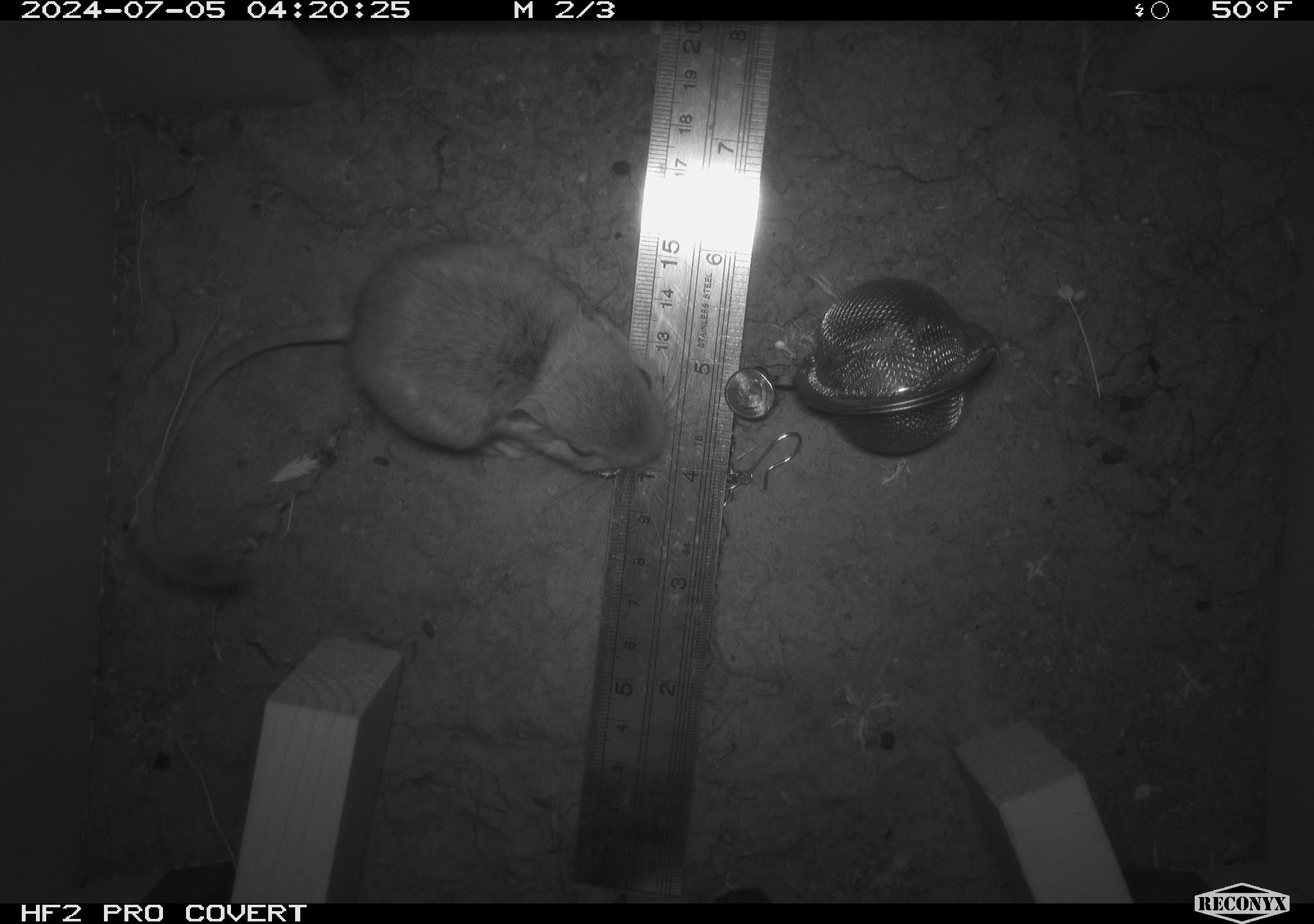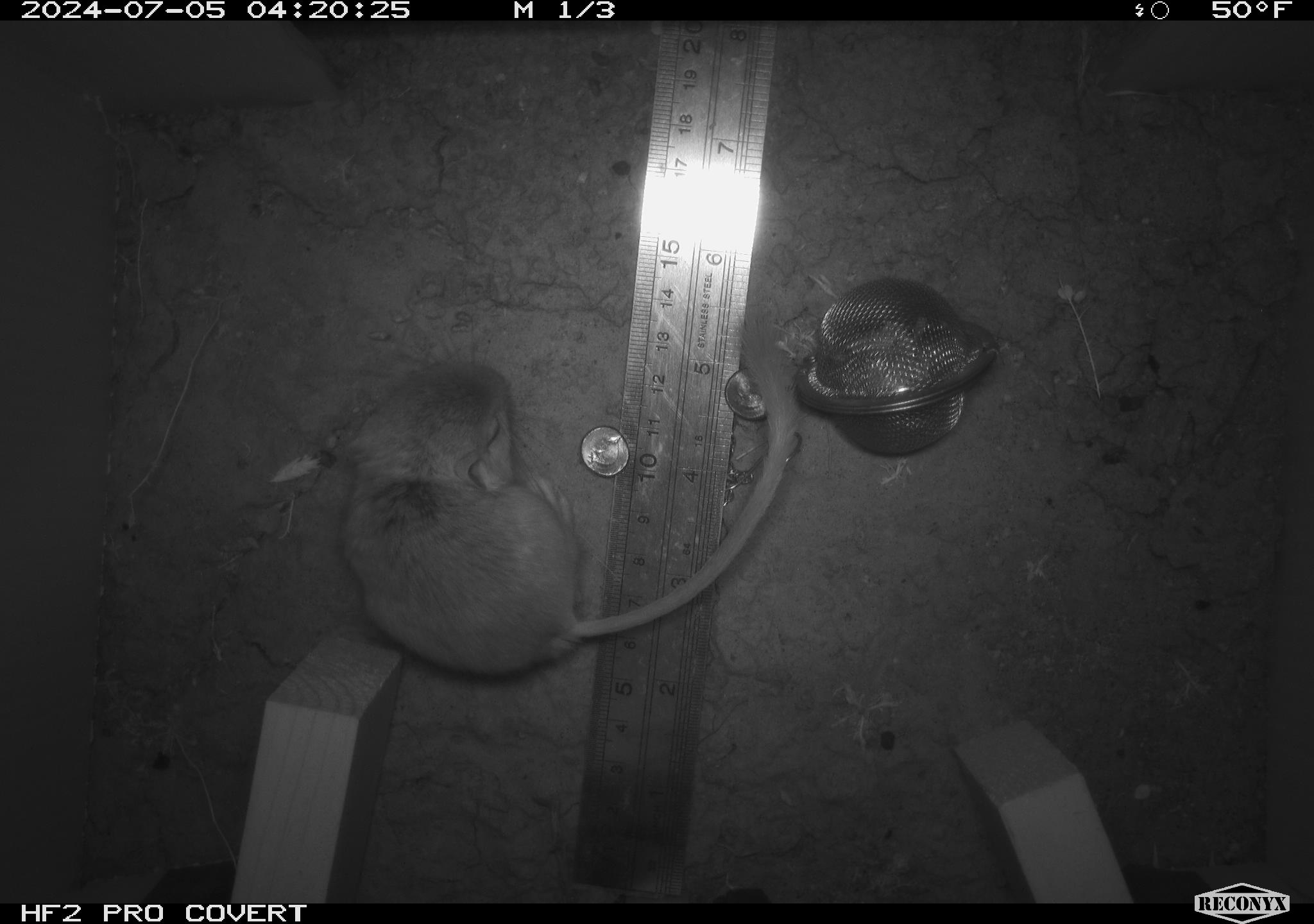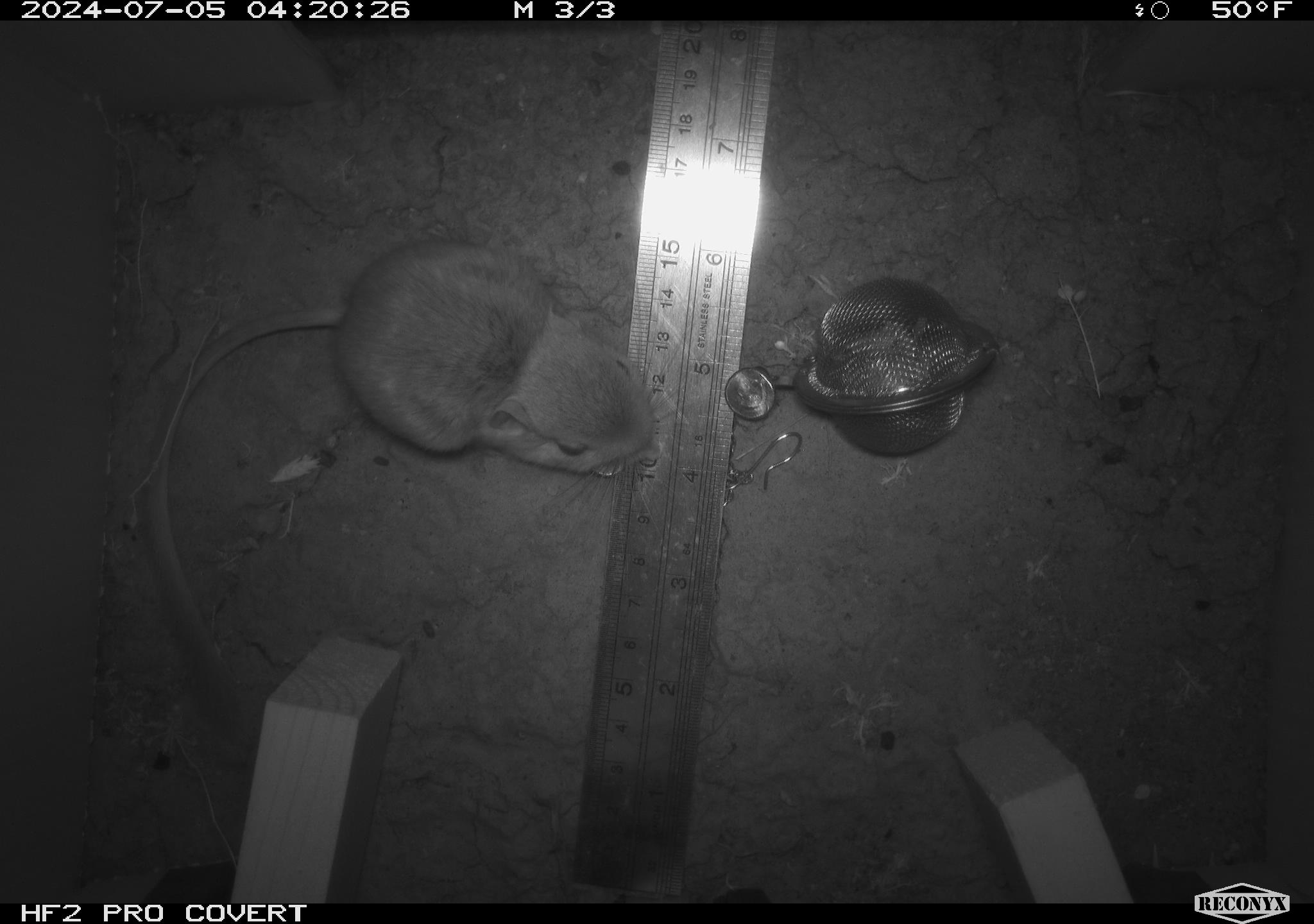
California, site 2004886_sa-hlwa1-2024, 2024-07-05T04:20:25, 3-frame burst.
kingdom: Animalia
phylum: Chordata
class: Mammalia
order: Rodentia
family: Heteromyidae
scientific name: Heteromyidae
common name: kangaroo rats and pocket mice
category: heteromyidae family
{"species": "heteromyidae family (kangaroo rats and pocket mice) (Heteromyidae)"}